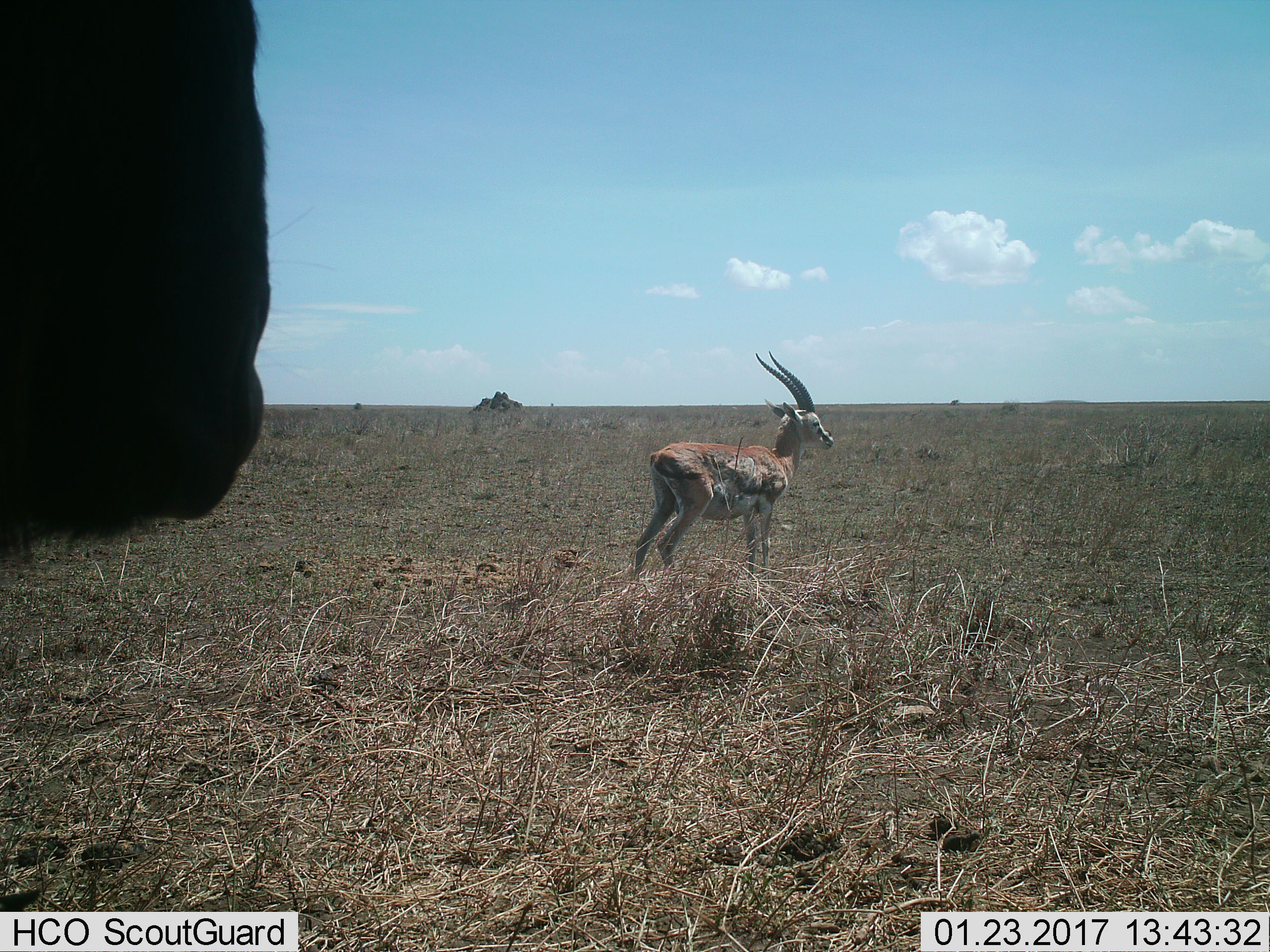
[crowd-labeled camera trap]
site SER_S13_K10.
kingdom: Animalia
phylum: Chordata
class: Mammalia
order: Artiodactyla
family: Bovidae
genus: Eudorcas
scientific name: Eudorcas thomsonii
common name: thomson's gazelle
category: gazellethomsons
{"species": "gazellethomsons (thomson's gazelle) (Eudorcas thomsonii)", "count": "1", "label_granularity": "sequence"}